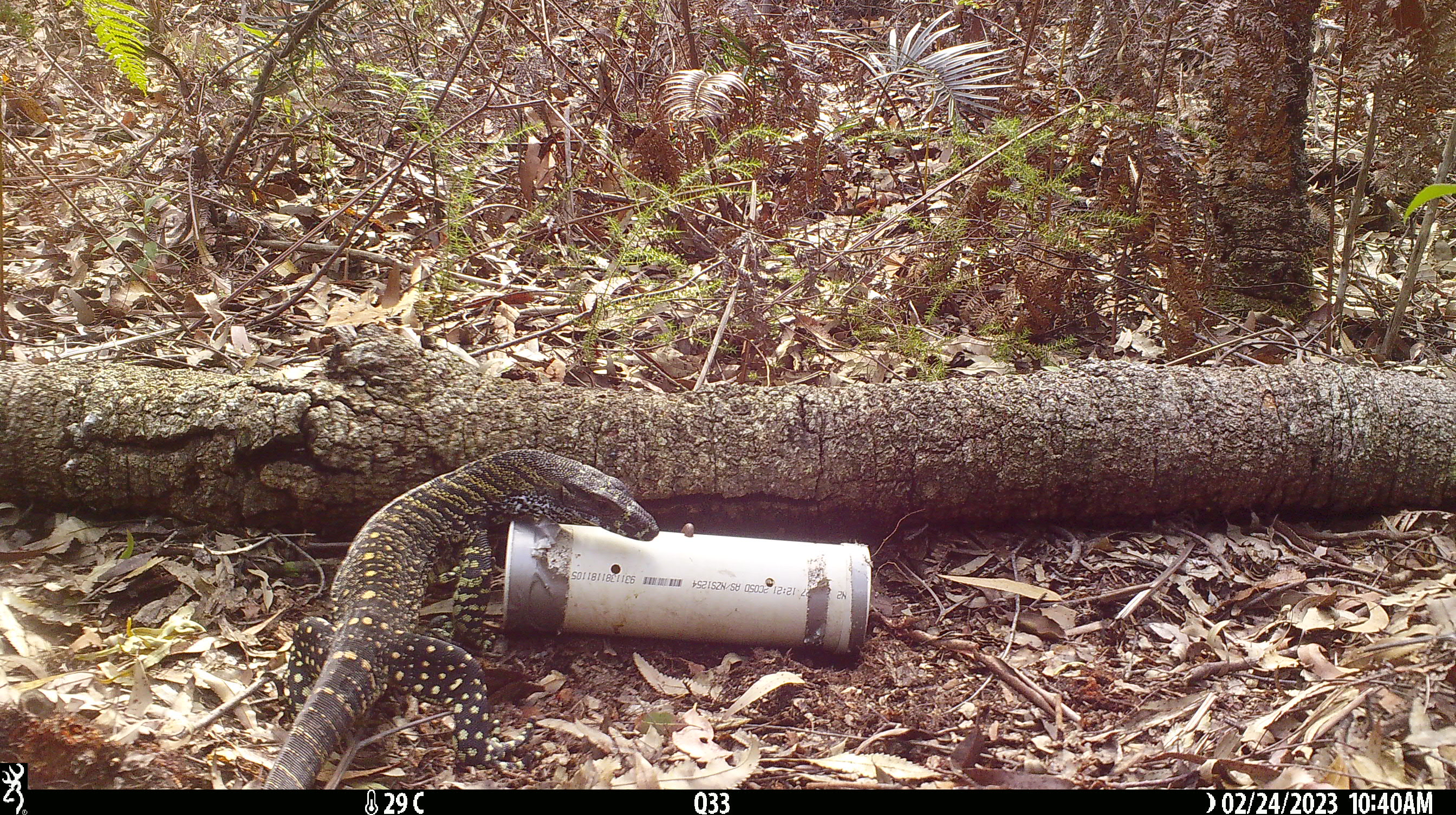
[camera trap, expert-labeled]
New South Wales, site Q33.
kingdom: Animalia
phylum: Chordata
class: Reptilia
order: Squamata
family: Varanidae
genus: Varanus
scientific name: Varanus varius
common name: lace monitor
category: goanna